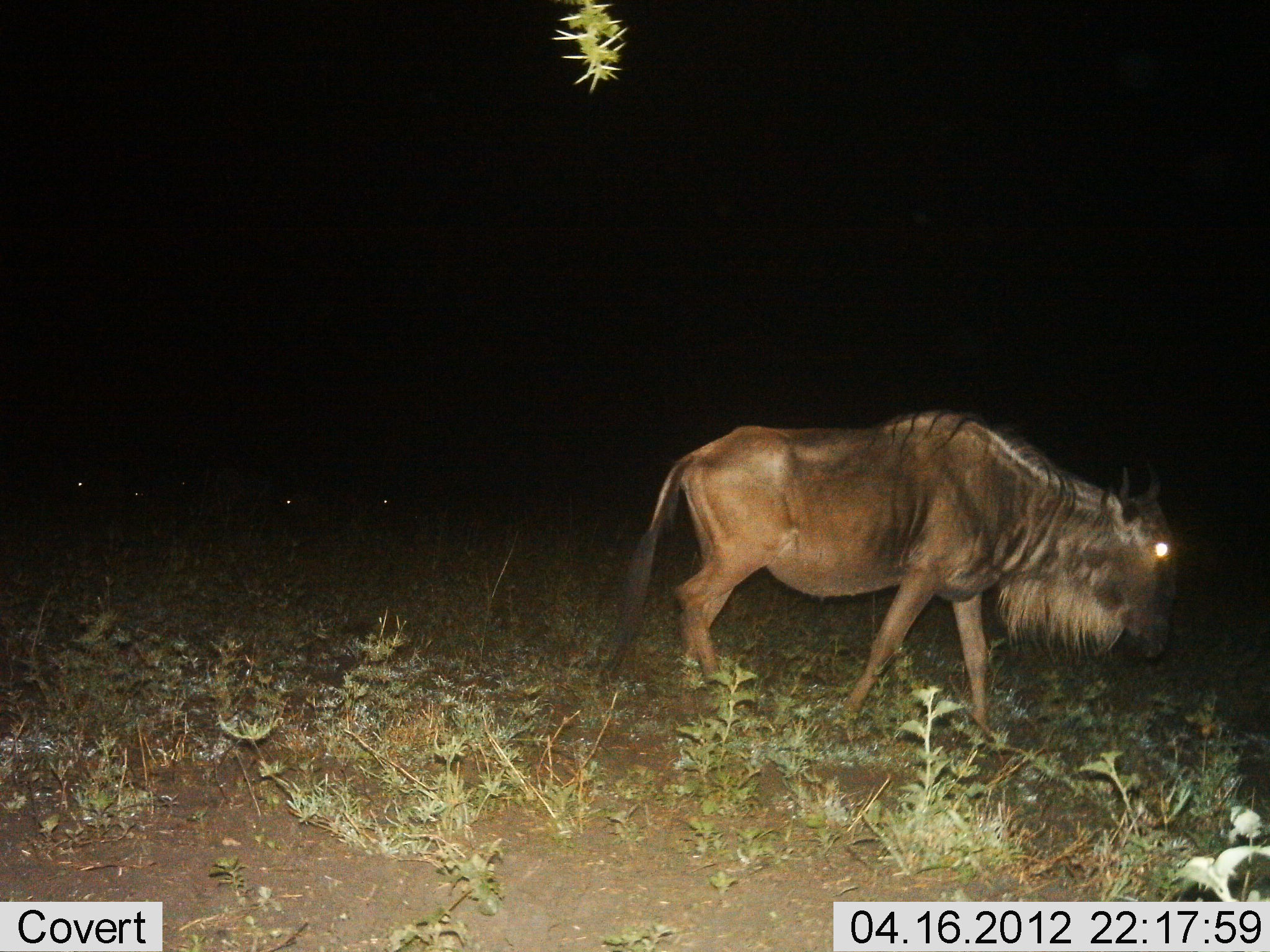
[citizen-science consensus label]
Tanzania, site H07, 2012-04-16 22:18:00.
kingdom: Animalia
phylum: Chordata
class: Mammalia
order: Artiodactyla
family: Bovidae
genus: Connochaetes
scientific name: Connochaetes taurinus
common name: blue wildebeest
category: wildebeest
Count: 1.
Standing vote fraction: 12%.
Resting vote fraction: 8%.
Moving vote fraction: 96%.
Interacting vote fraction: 0%.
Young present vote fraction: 0%.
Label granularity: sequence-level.